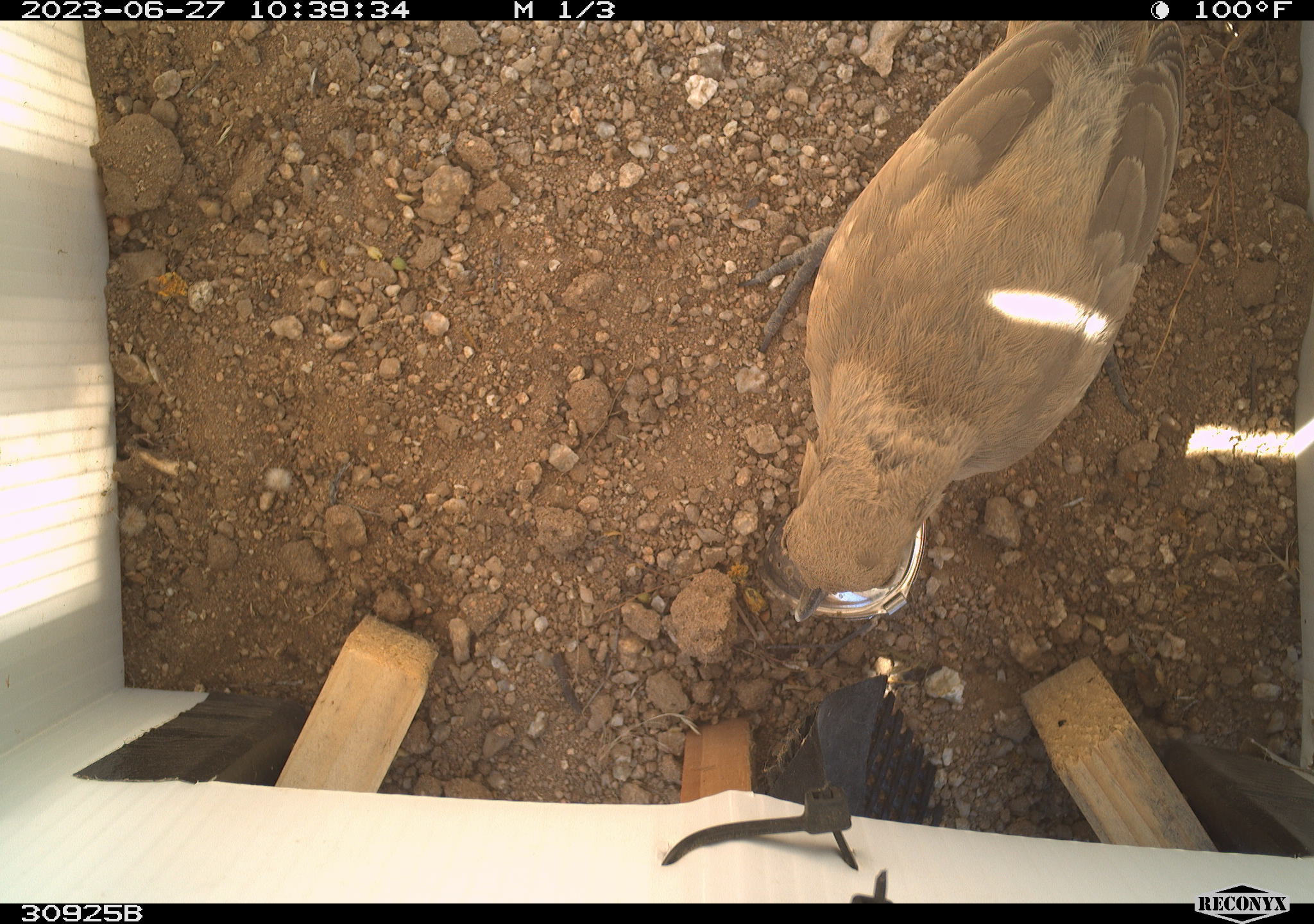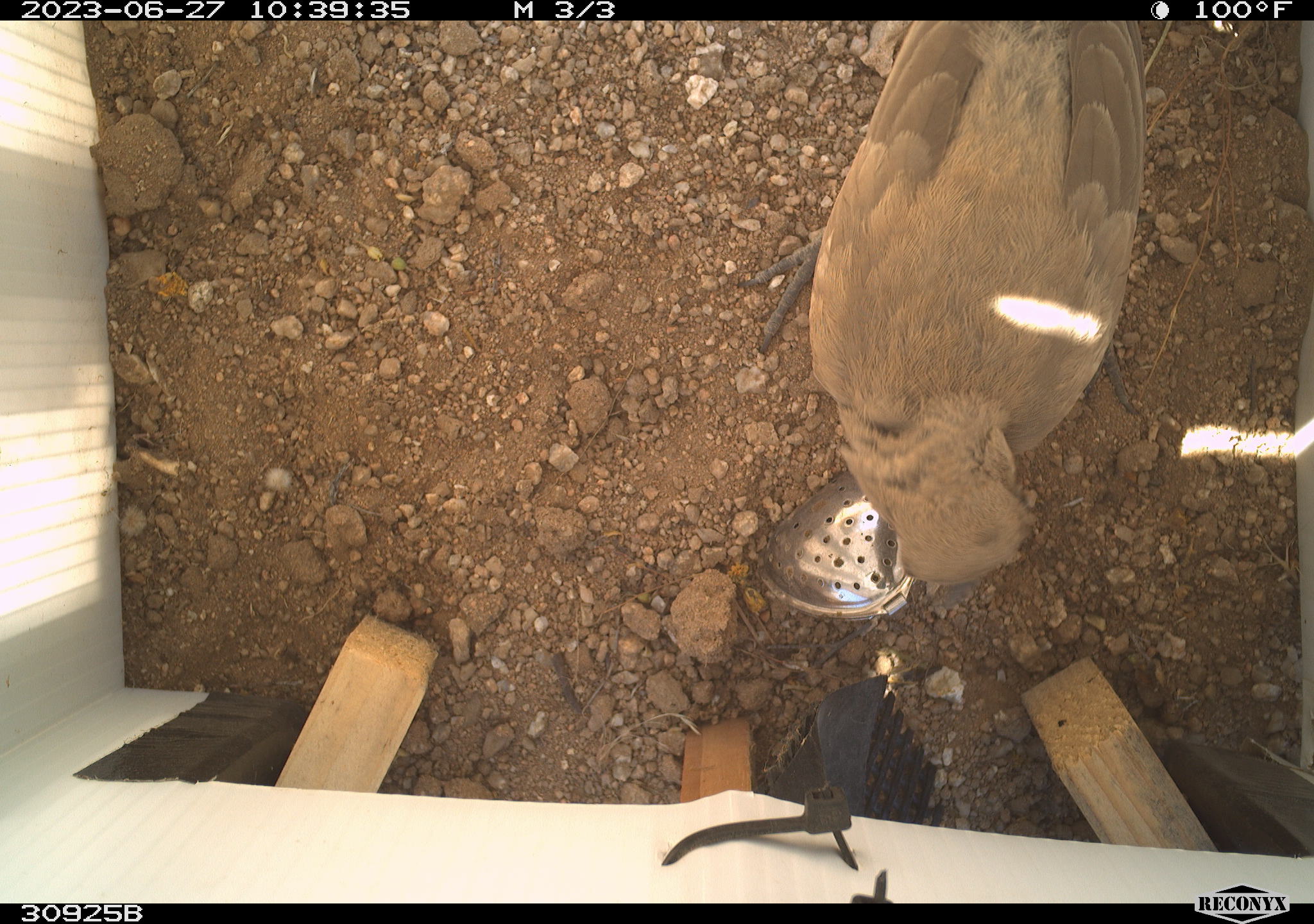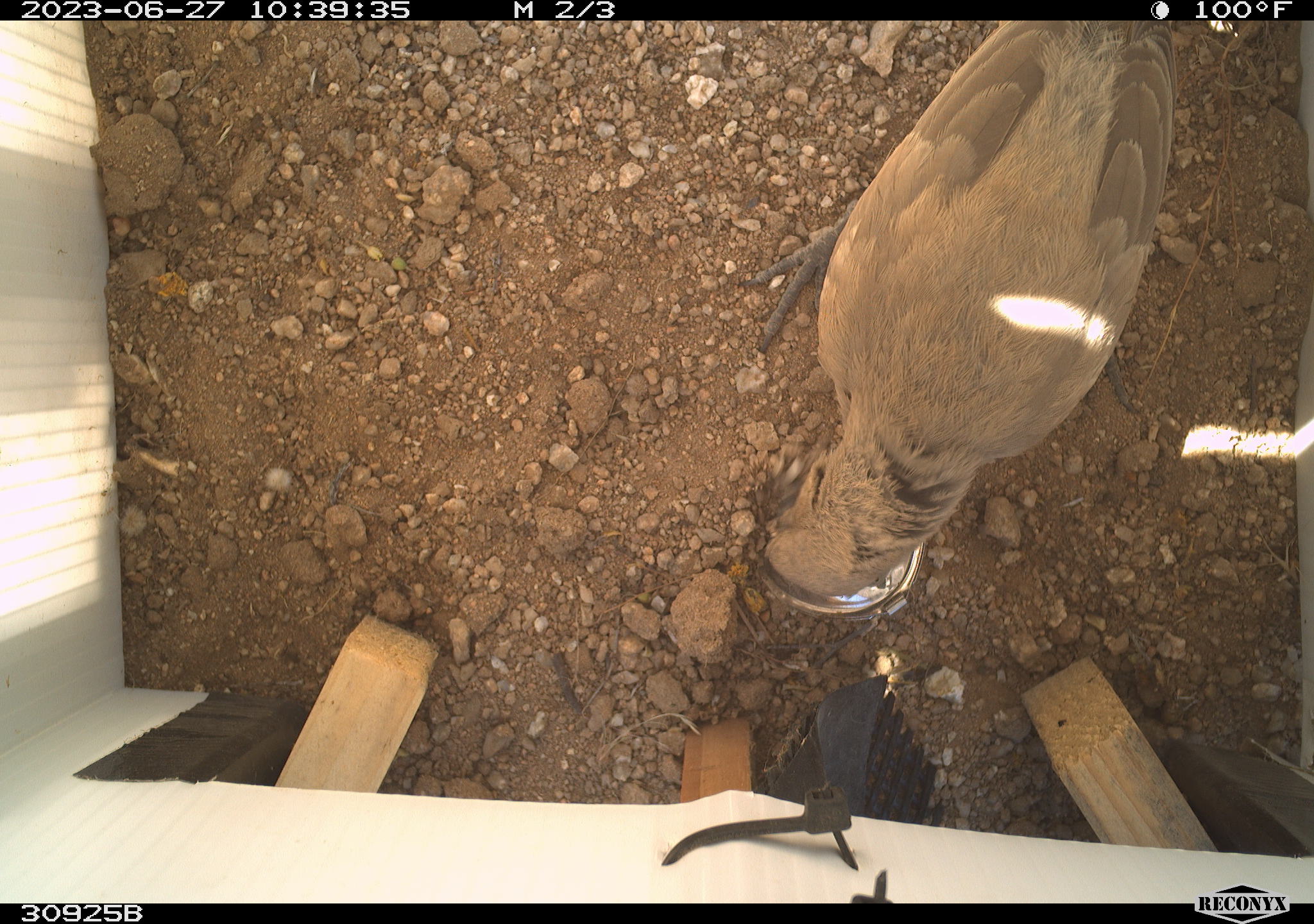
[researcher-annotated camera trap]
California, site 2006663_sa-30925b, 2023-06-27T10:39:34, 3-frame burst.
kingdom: Animalia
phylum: Chordata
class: Aves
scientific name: Aves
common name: bird